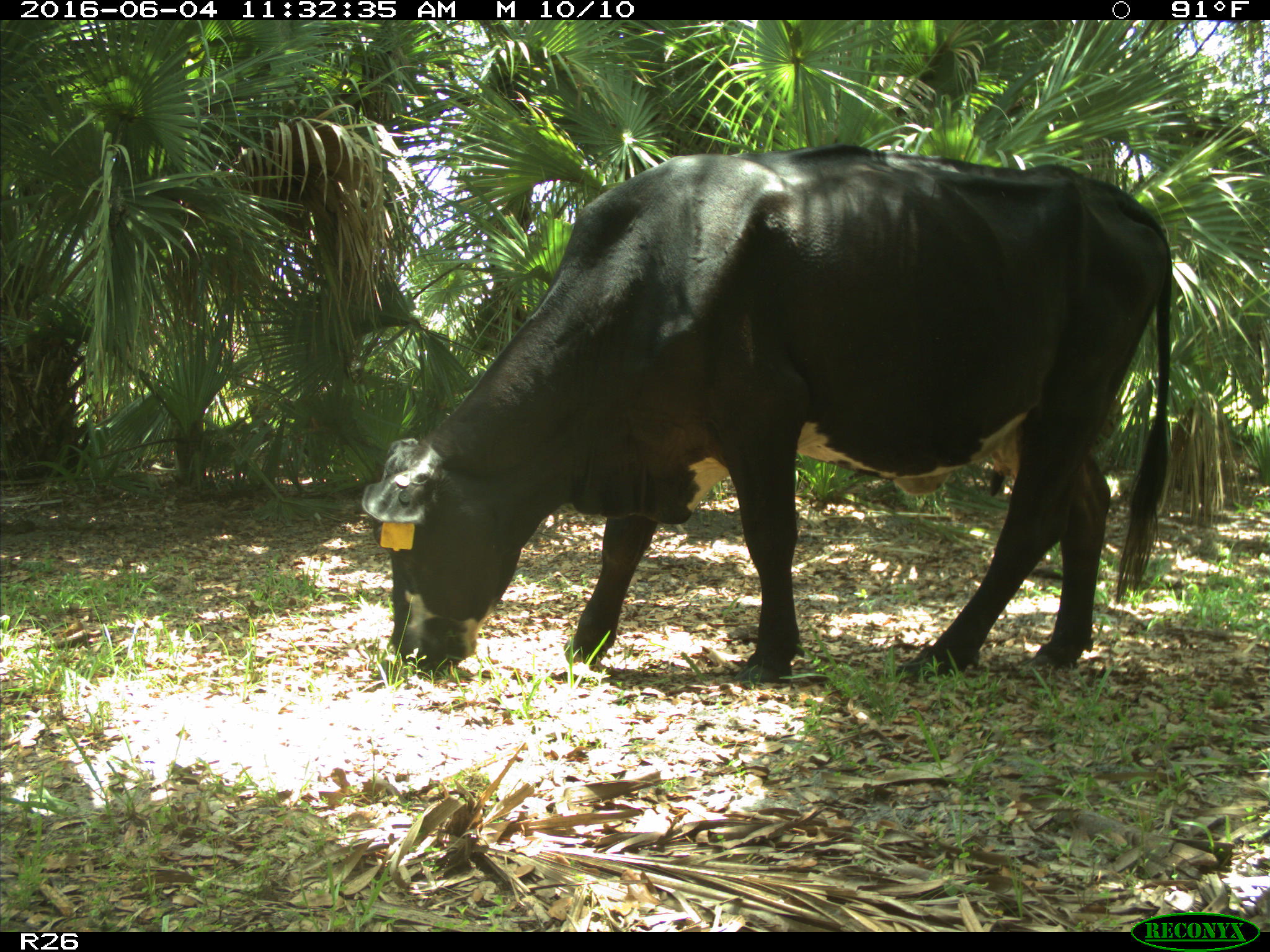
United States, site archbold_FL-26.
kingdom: Animalia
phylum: Chordata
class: Mammalia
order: Artiodactyla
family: Bovidae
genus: Bos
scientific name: Bos taurus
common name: domestic cow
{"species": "Bos taurus (domestic cow)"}